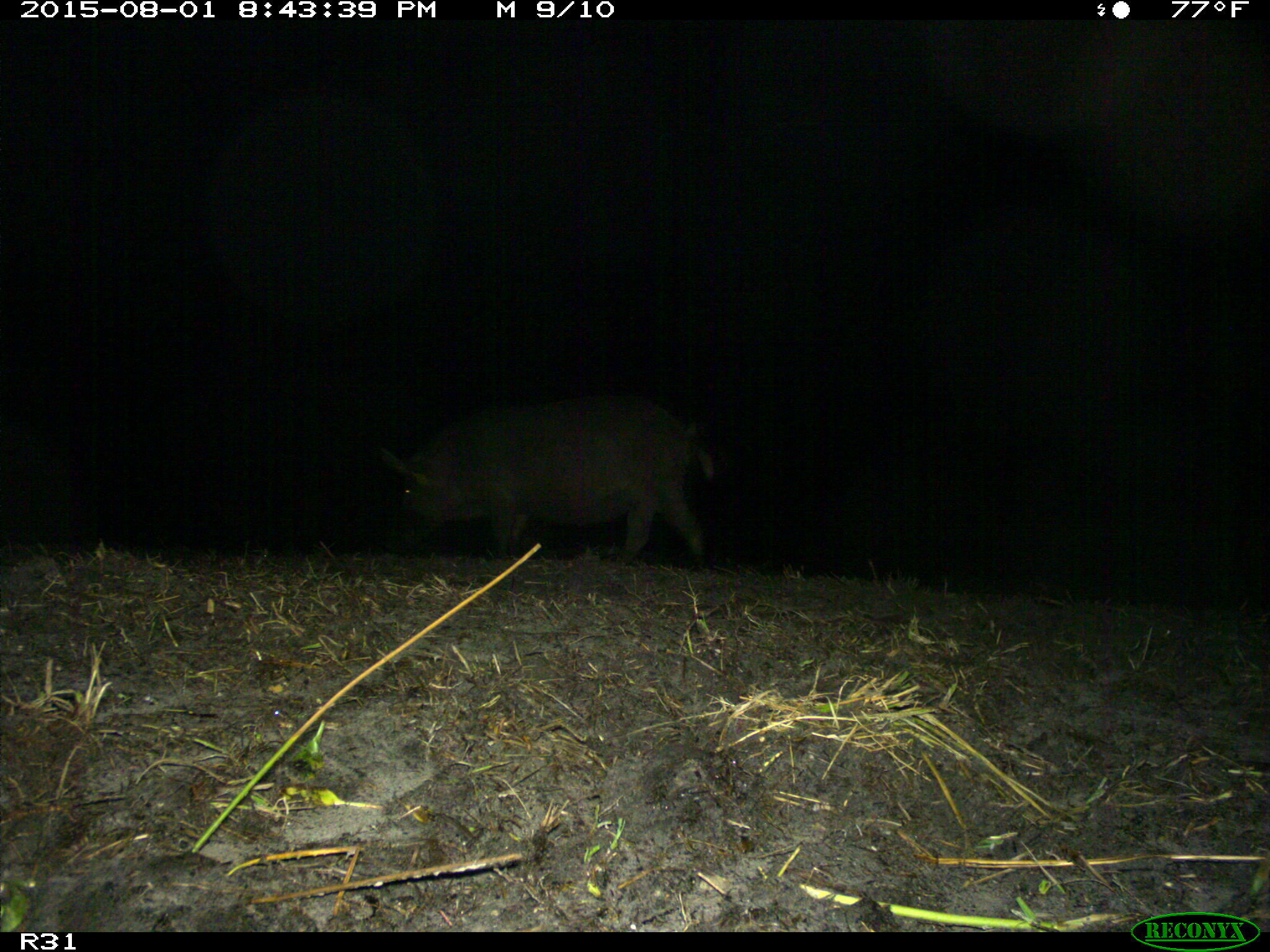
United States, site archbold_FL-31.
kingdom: Animalia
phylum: Chordata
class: Mammalia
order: Artiodactyla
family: Suidae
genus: Sus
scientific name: Sus scrofa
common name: wild boar